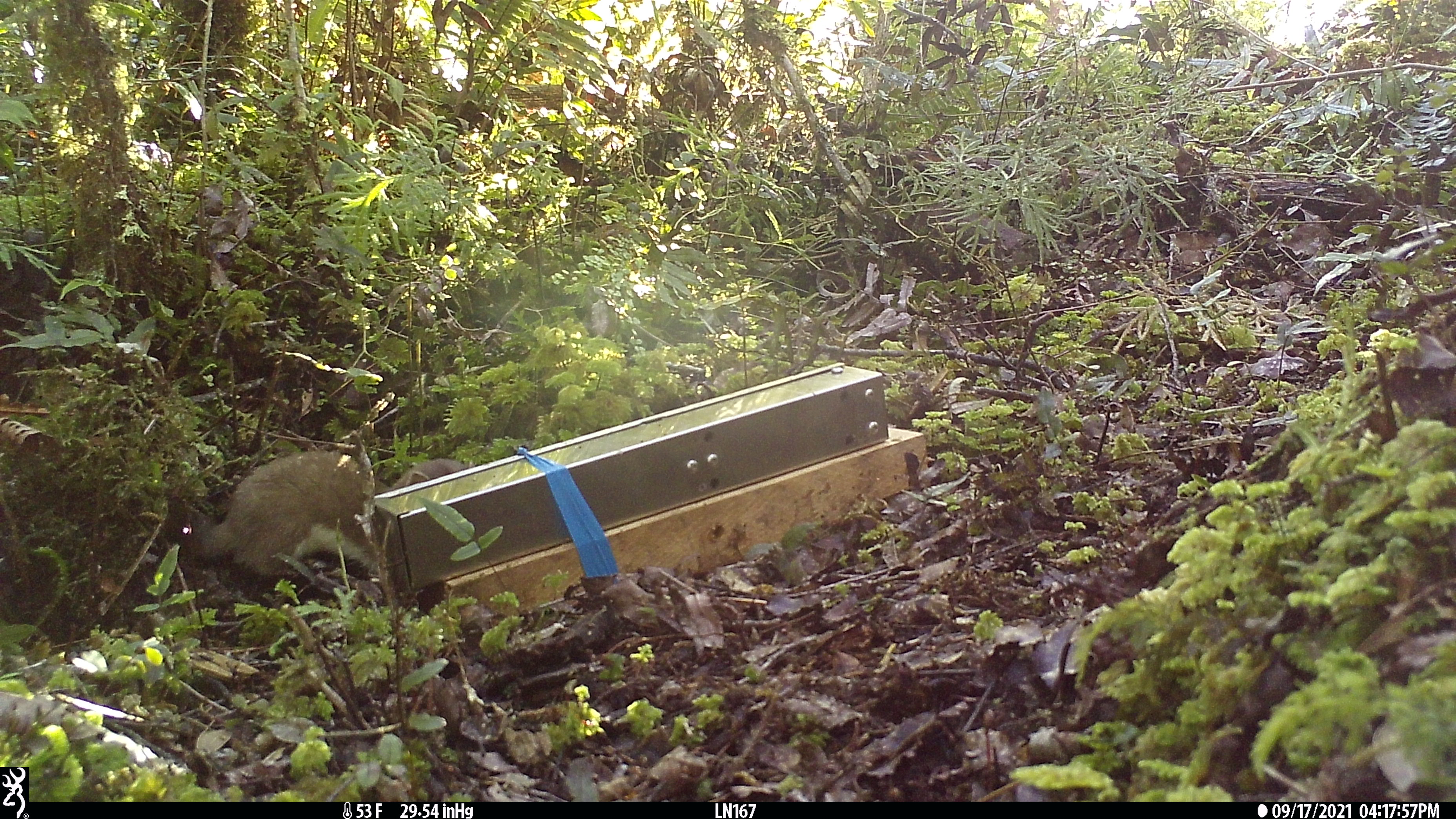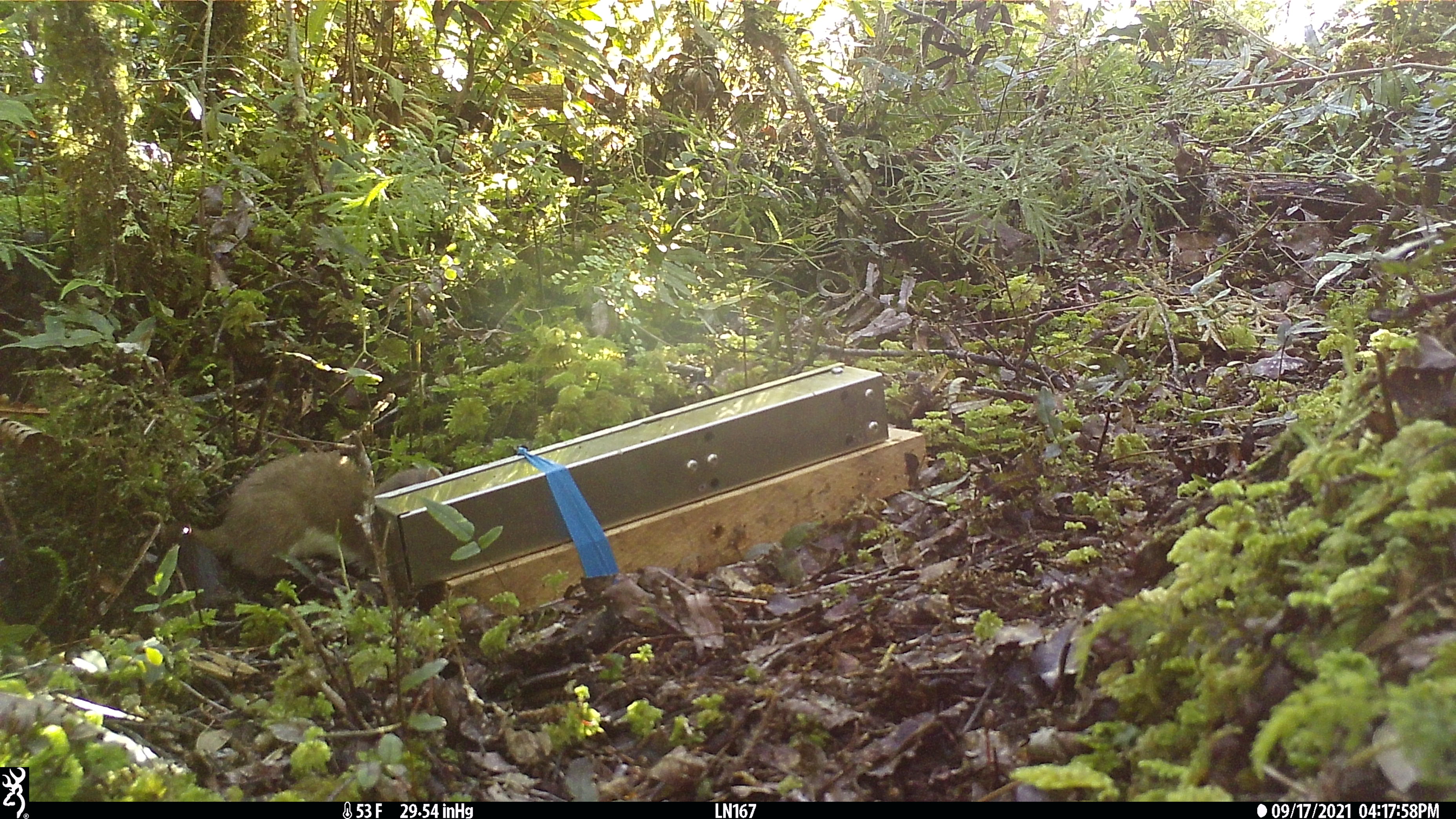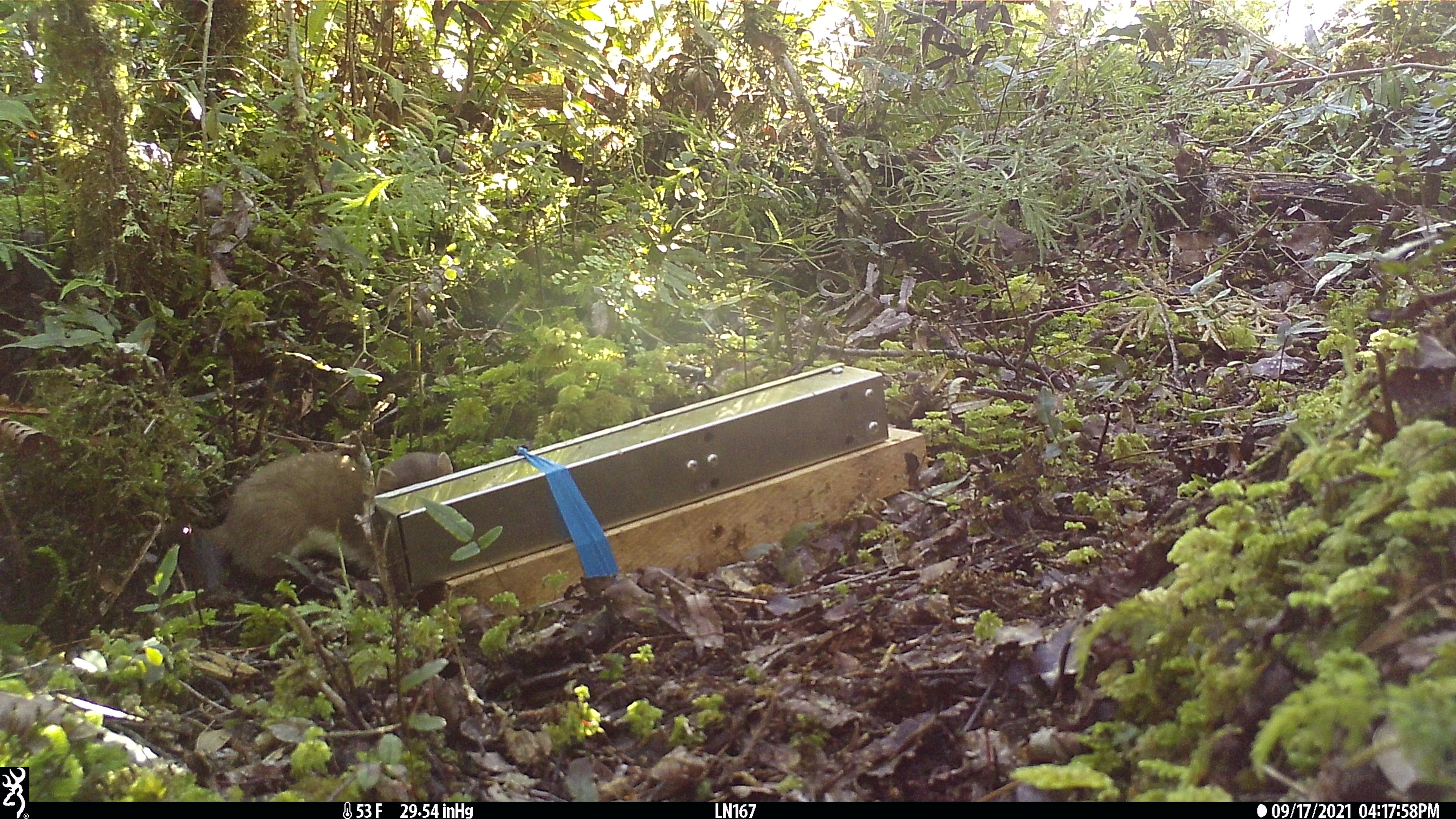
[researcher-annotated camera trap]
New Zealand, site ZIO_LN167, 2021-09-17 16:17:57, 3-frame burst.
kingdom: Animalia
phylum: Chordata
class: Mammalia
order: Carnivora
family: Mustelidae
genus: Mustela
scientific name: Mustela erminea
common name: stoat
Stoat (Mustela erminea).